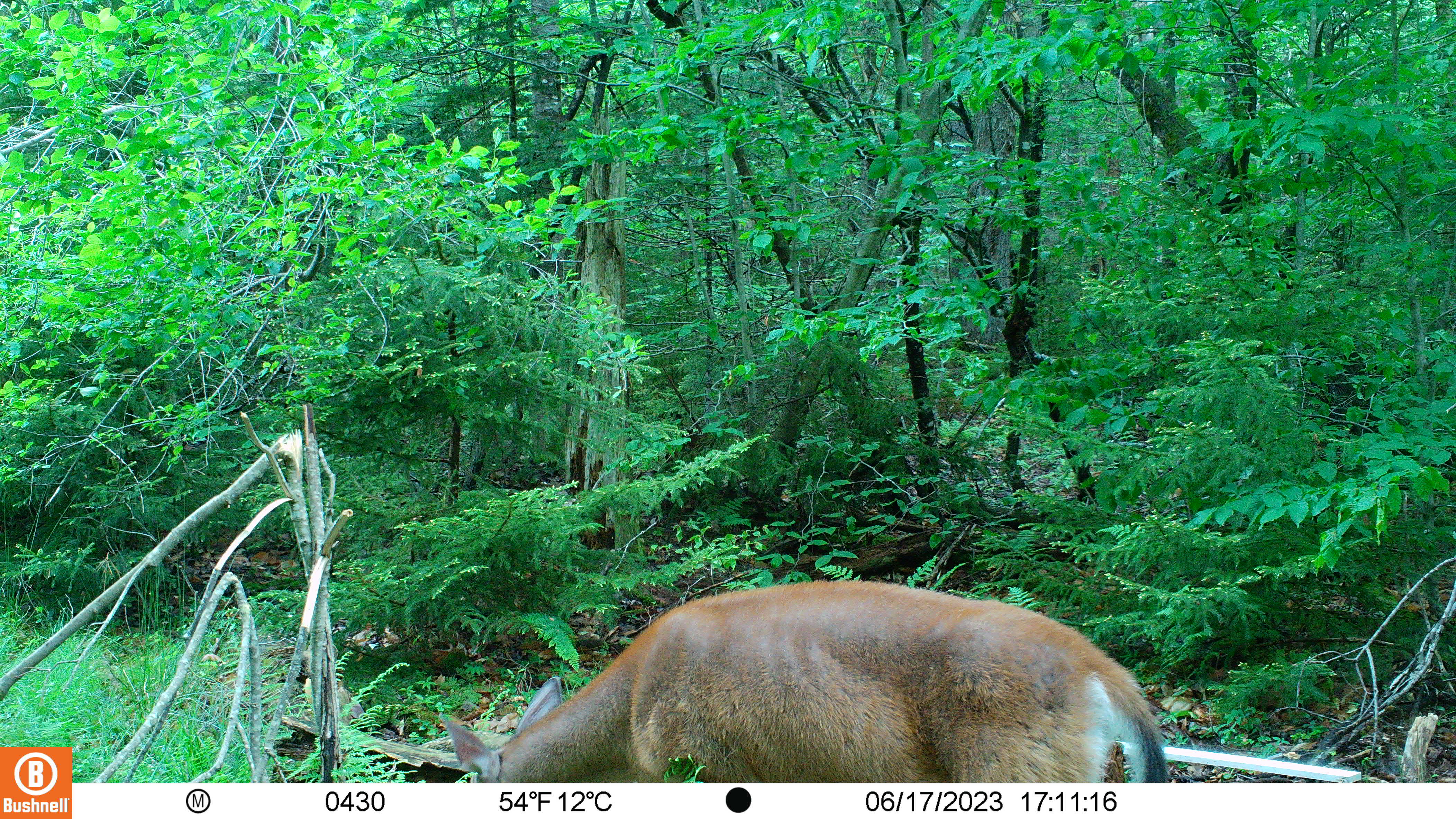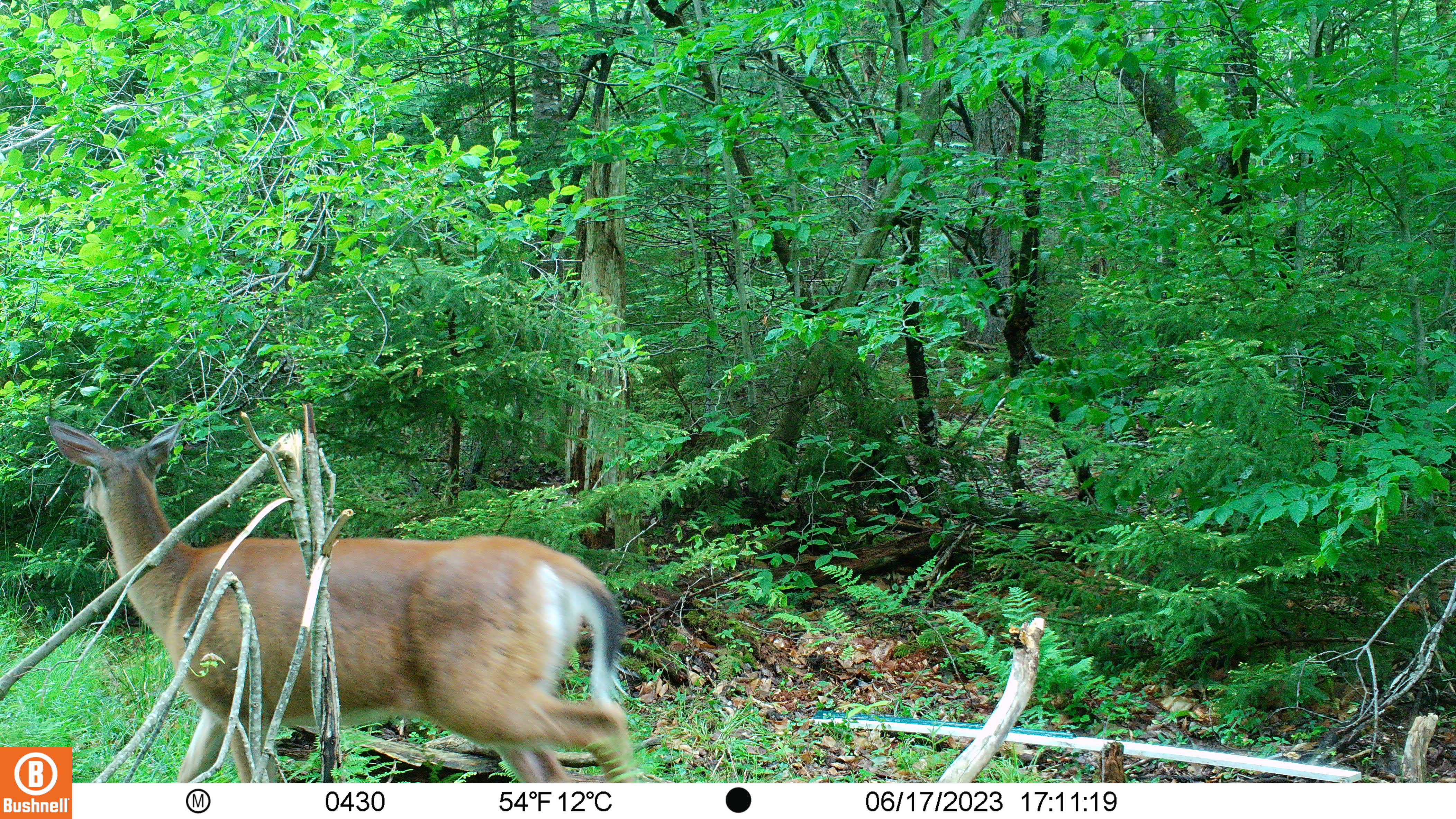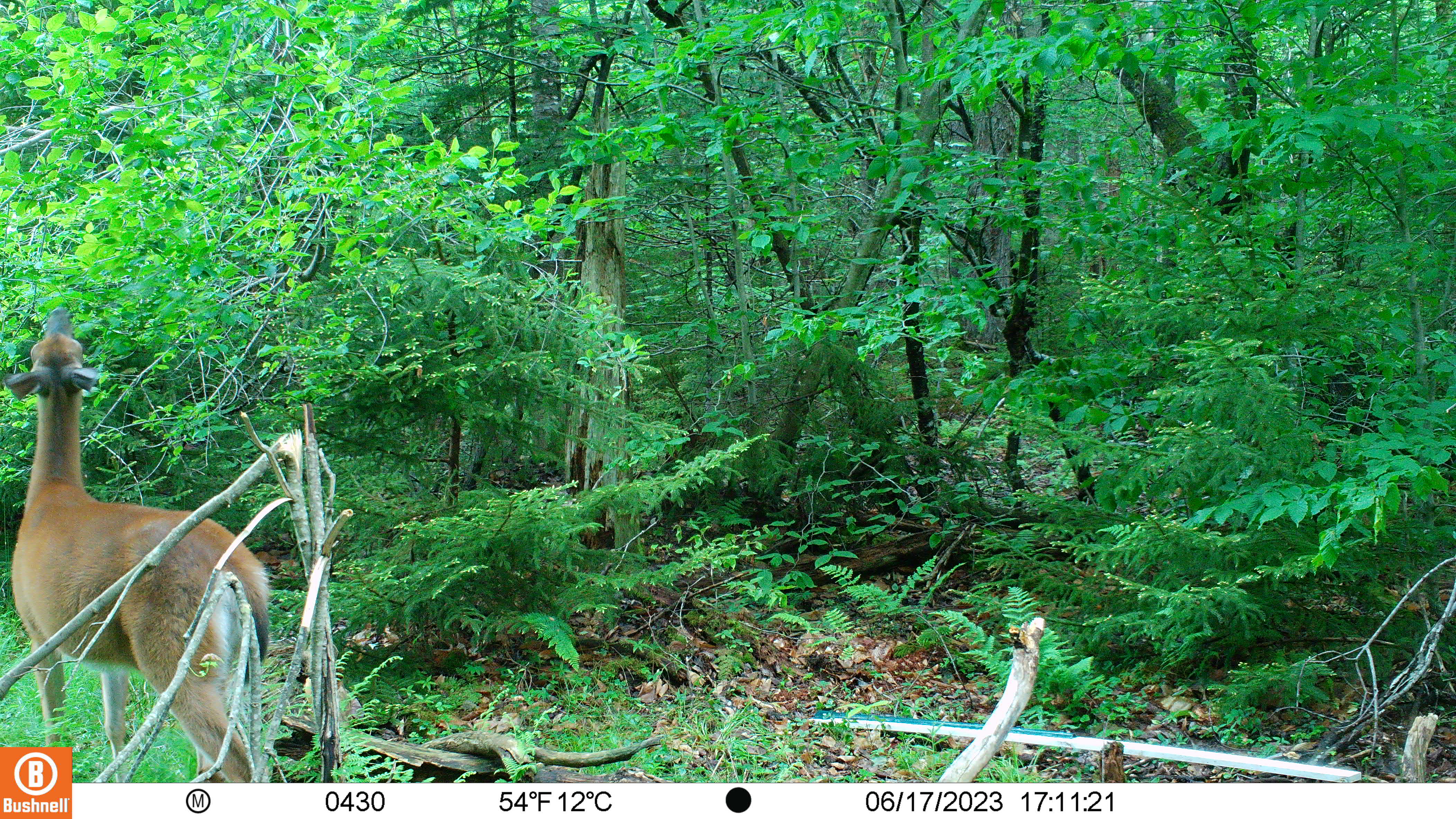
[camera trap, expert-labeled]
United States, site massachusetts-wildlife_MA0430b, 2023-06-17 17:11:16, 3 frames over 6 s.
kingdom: Animalia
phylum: Chordata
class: Mammalia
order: Artiodactyla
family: Cervidae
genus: Odocoileus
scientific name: Odocoileus virginianus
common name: white-tailed deer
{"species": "white-tailed deer (Odocoileus virginianus)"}